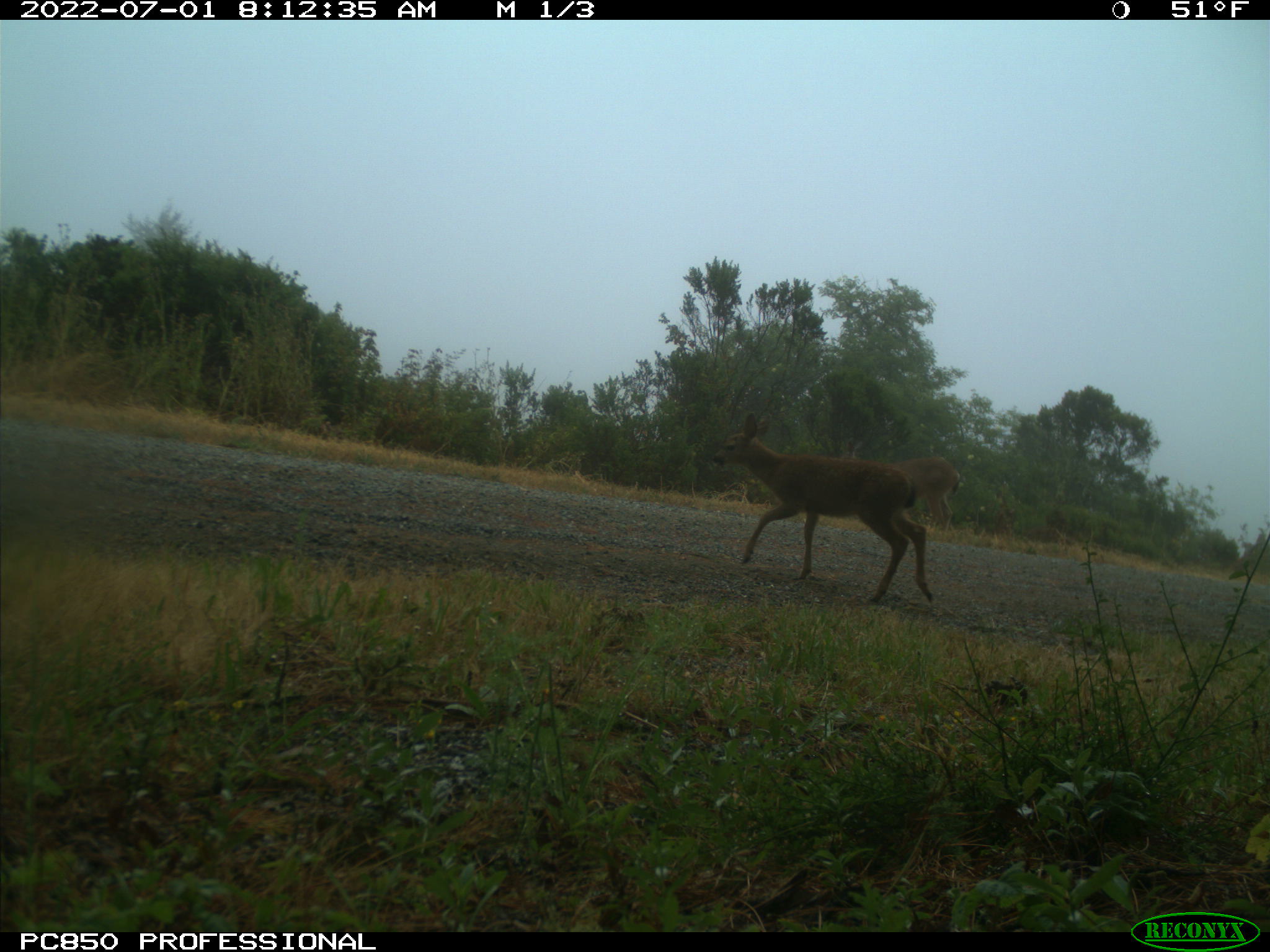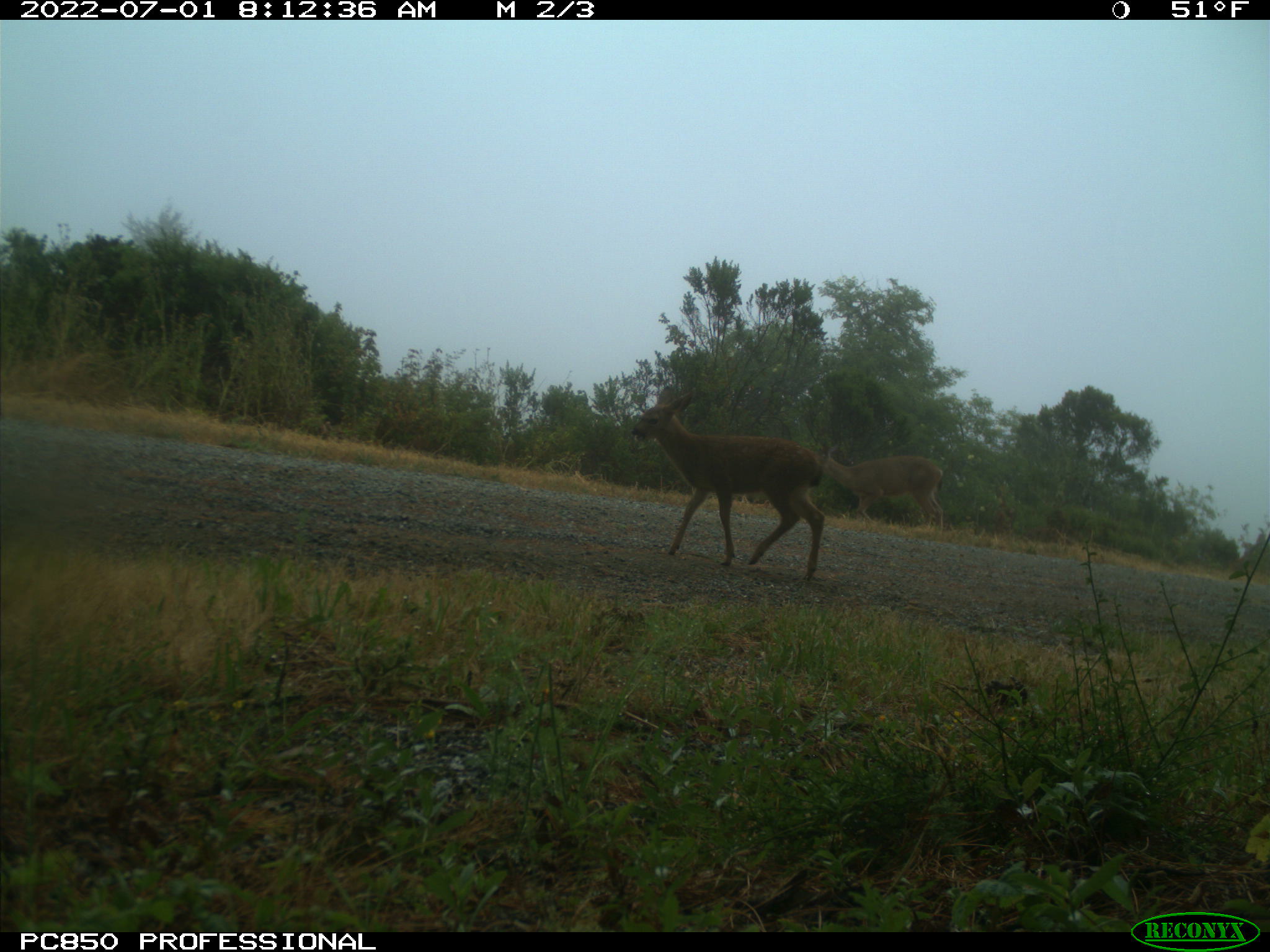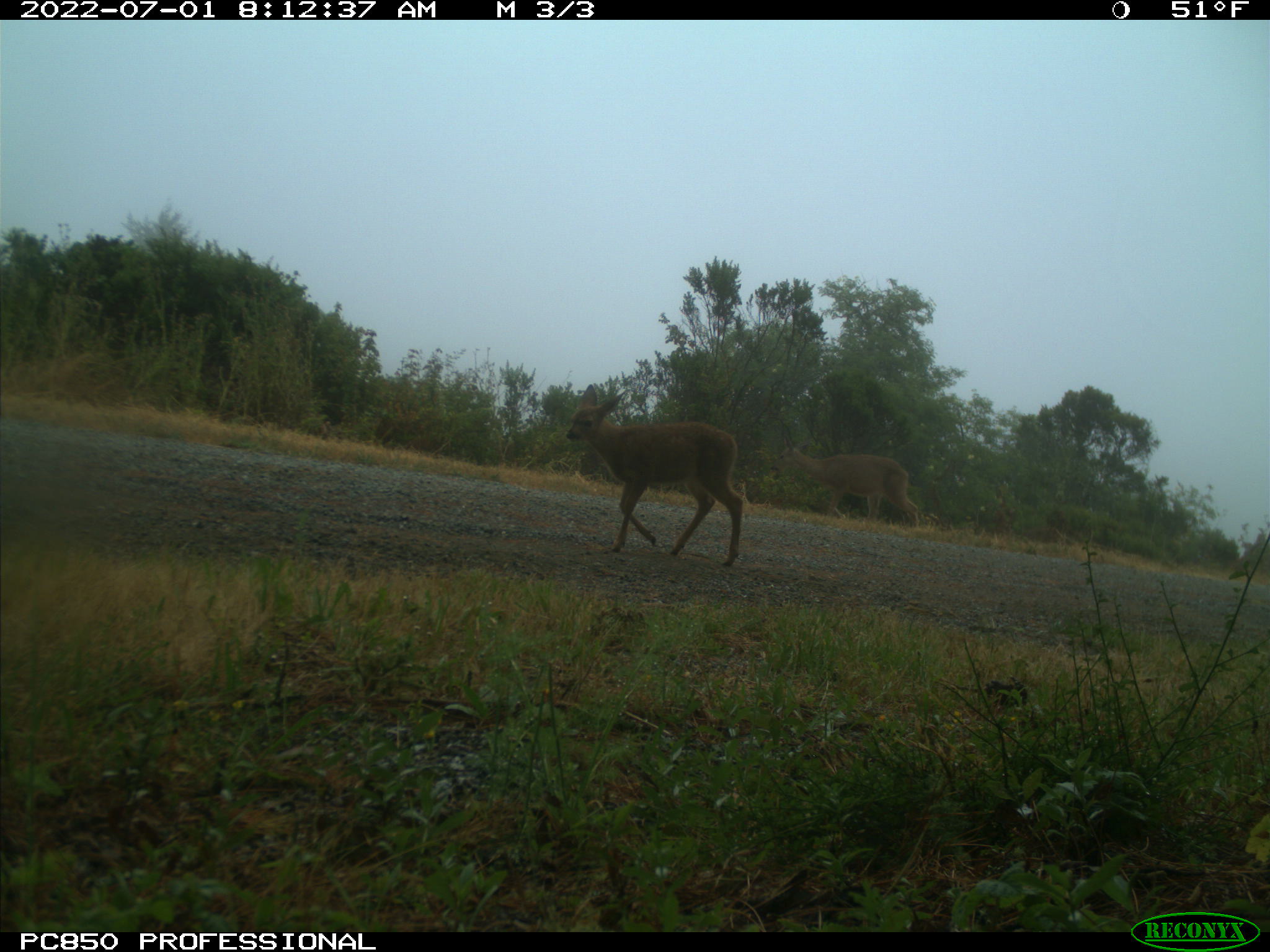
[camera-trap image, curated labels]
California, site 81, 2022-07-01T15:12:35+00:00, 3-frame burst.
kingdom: Animalia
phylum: Chordata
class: Mammalia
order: Artiodactyla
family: Cervidae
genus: Odocoileus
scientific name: Odocoileus hemionus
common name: mule deer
Mule deer (Odocoileus hemionus).